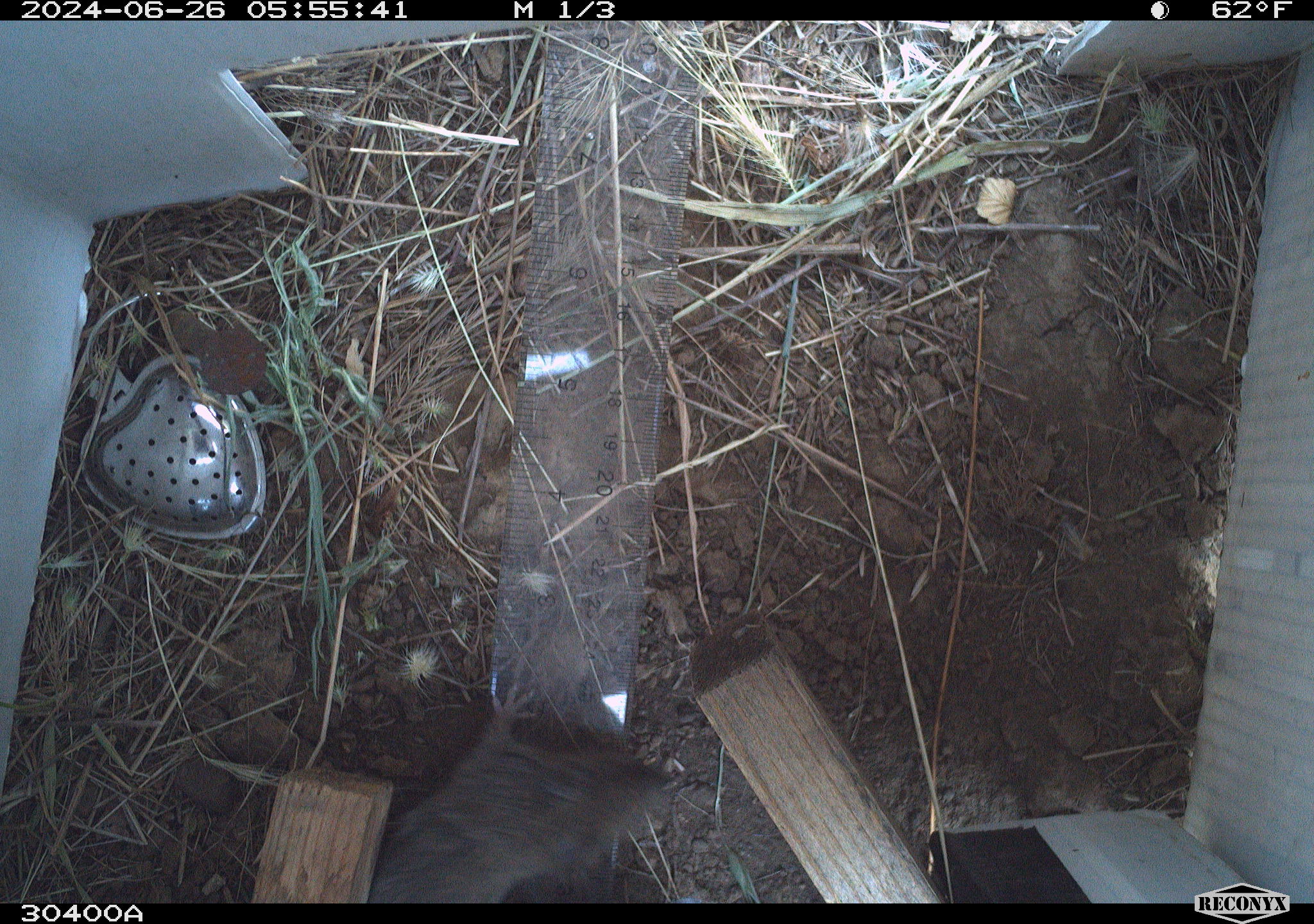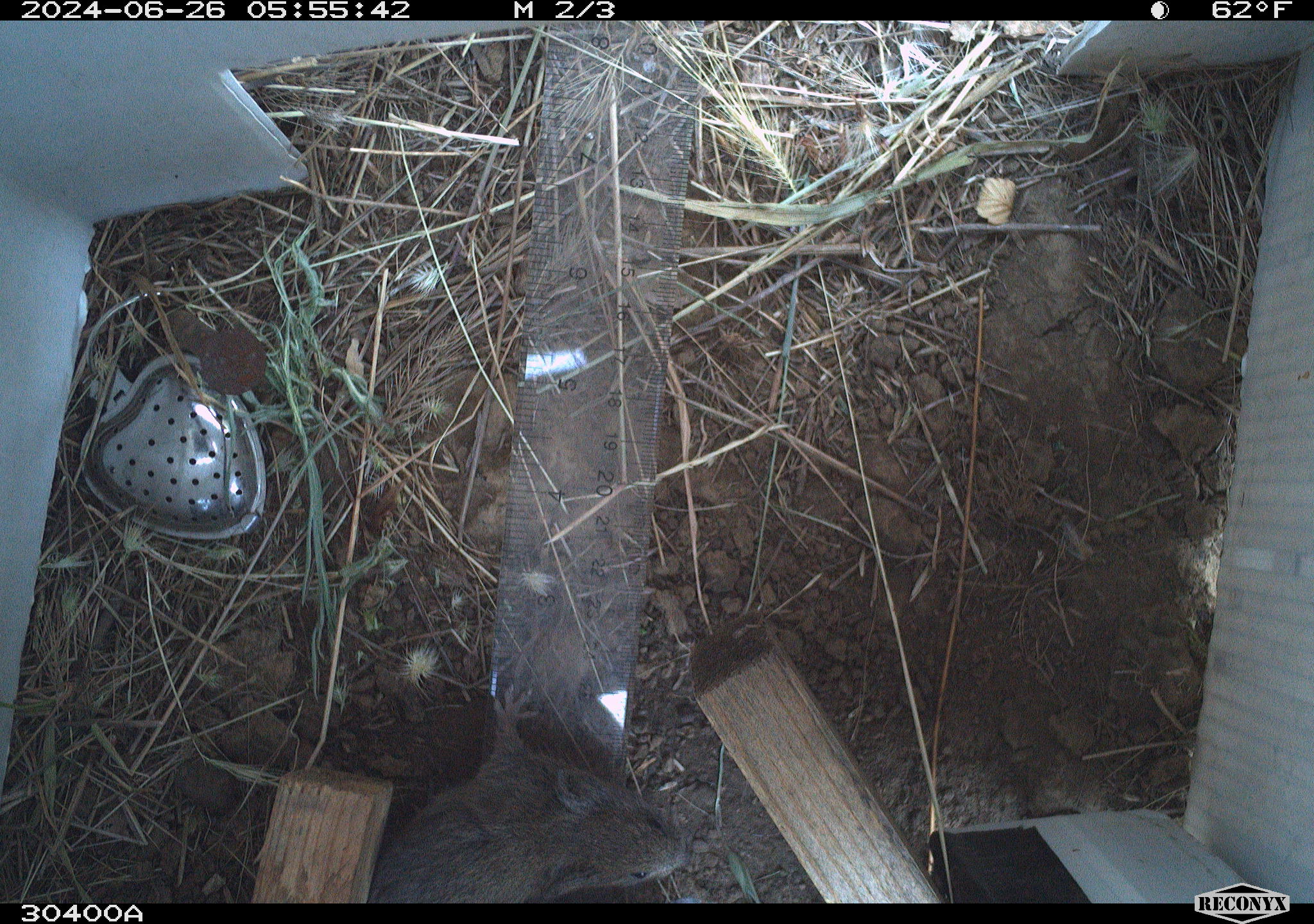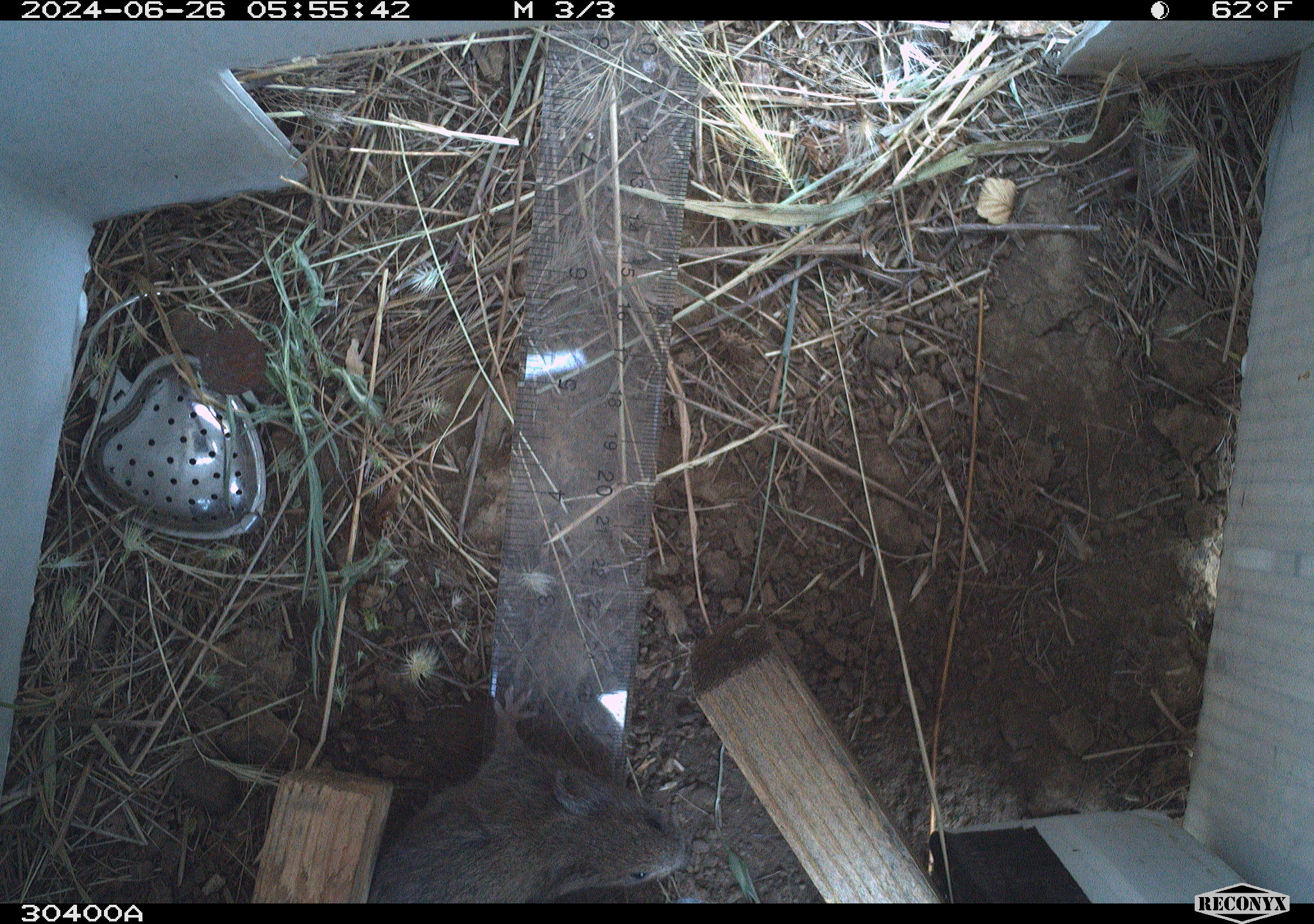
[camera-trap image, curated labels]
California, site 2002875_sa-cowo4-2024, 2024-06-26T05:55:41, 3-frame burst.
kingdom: Animalia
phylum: Chordata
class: Mammalia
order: Rodentia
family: Cricetidae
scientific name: Arvicolinae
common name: voles, lemmings, and muskrats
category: arvicolinae subfamily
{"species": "arvicolinae subfamily (voles, lemmings, and muskrats) (Arvicolinae)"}